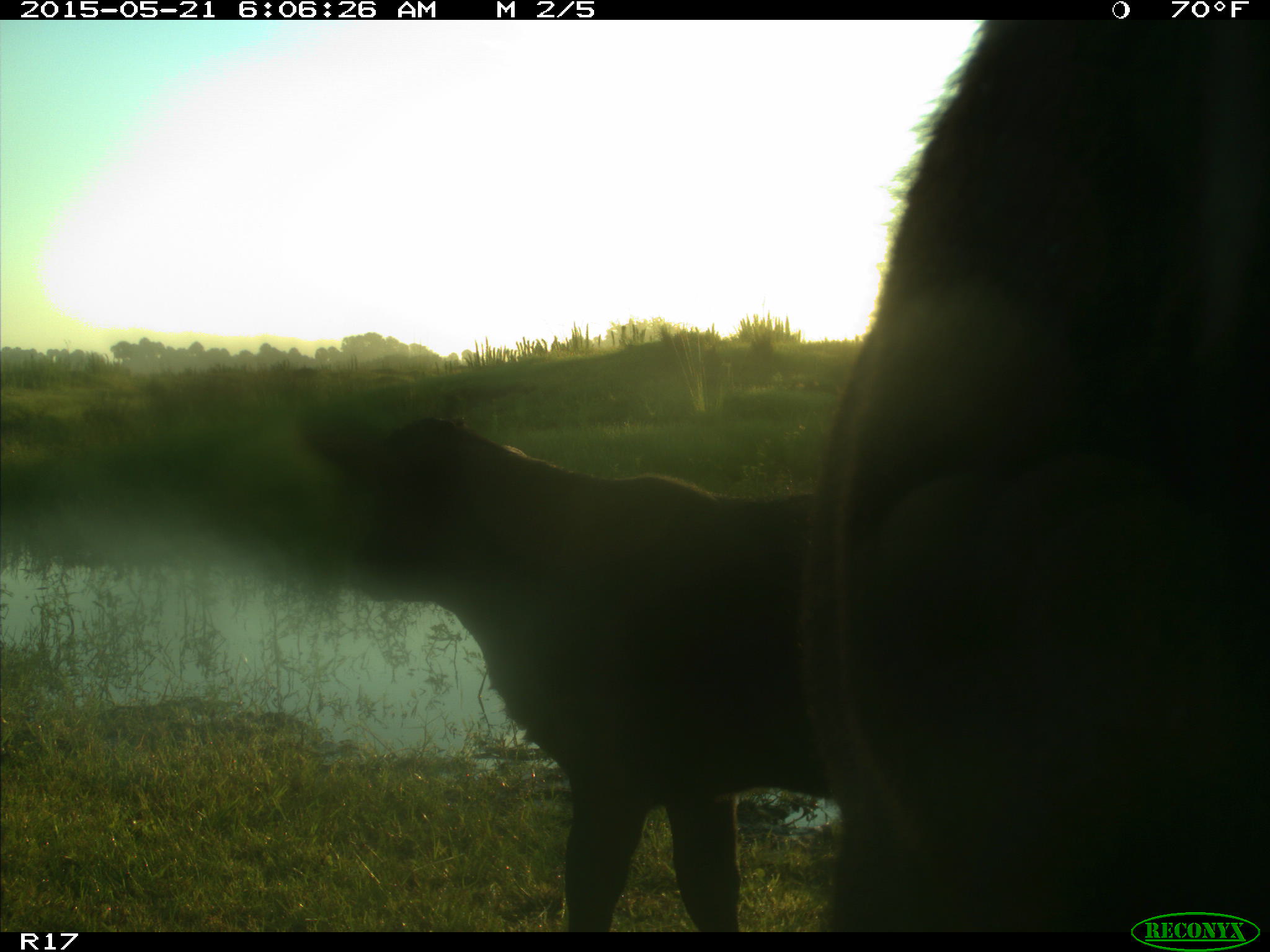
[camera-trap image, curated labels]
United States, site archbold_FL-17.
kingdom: Animalia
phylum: Chordata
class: Mammalia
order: Artiodactyla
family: Bovidae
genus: Bos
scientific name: Bos taurus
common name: domestic cow